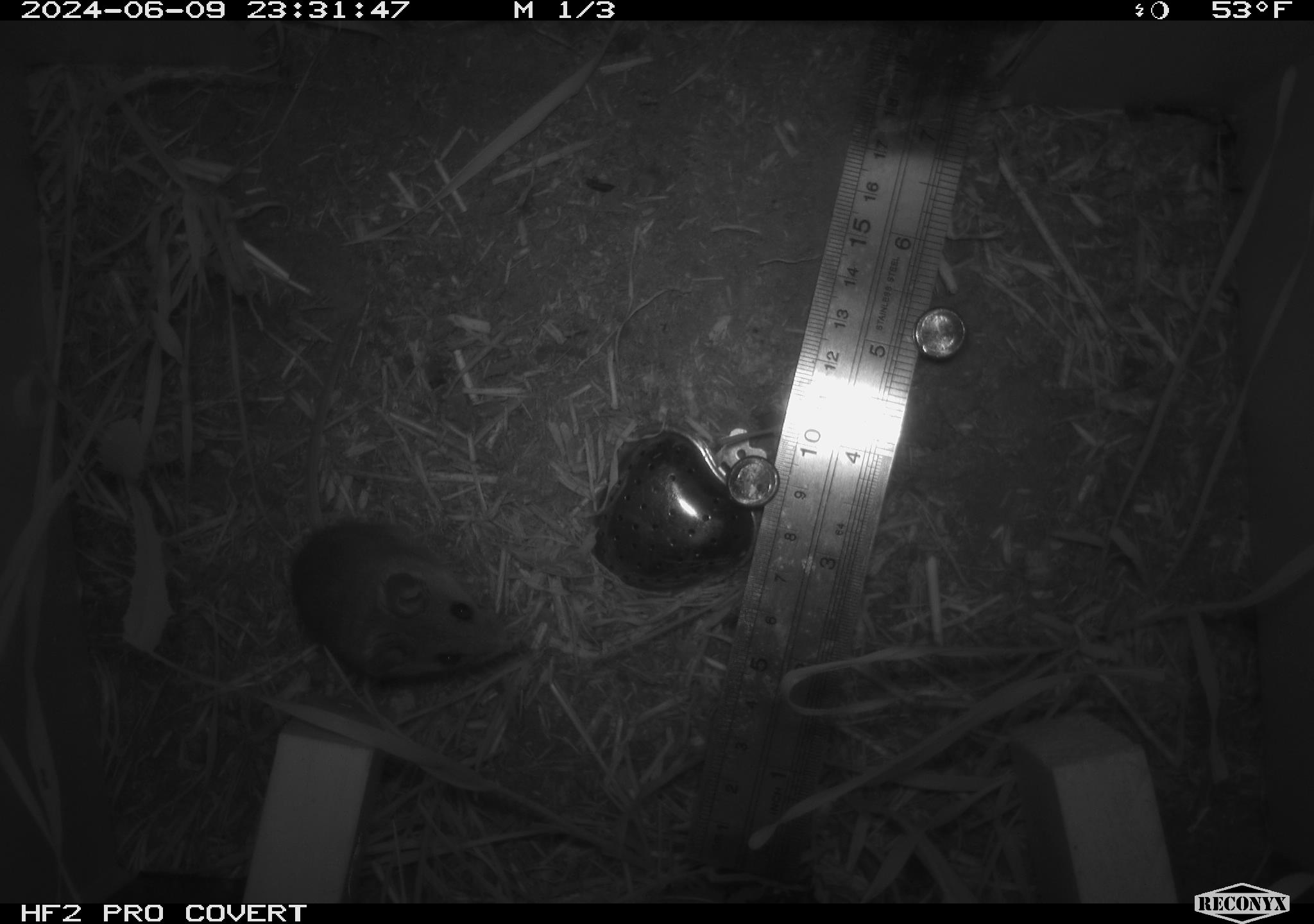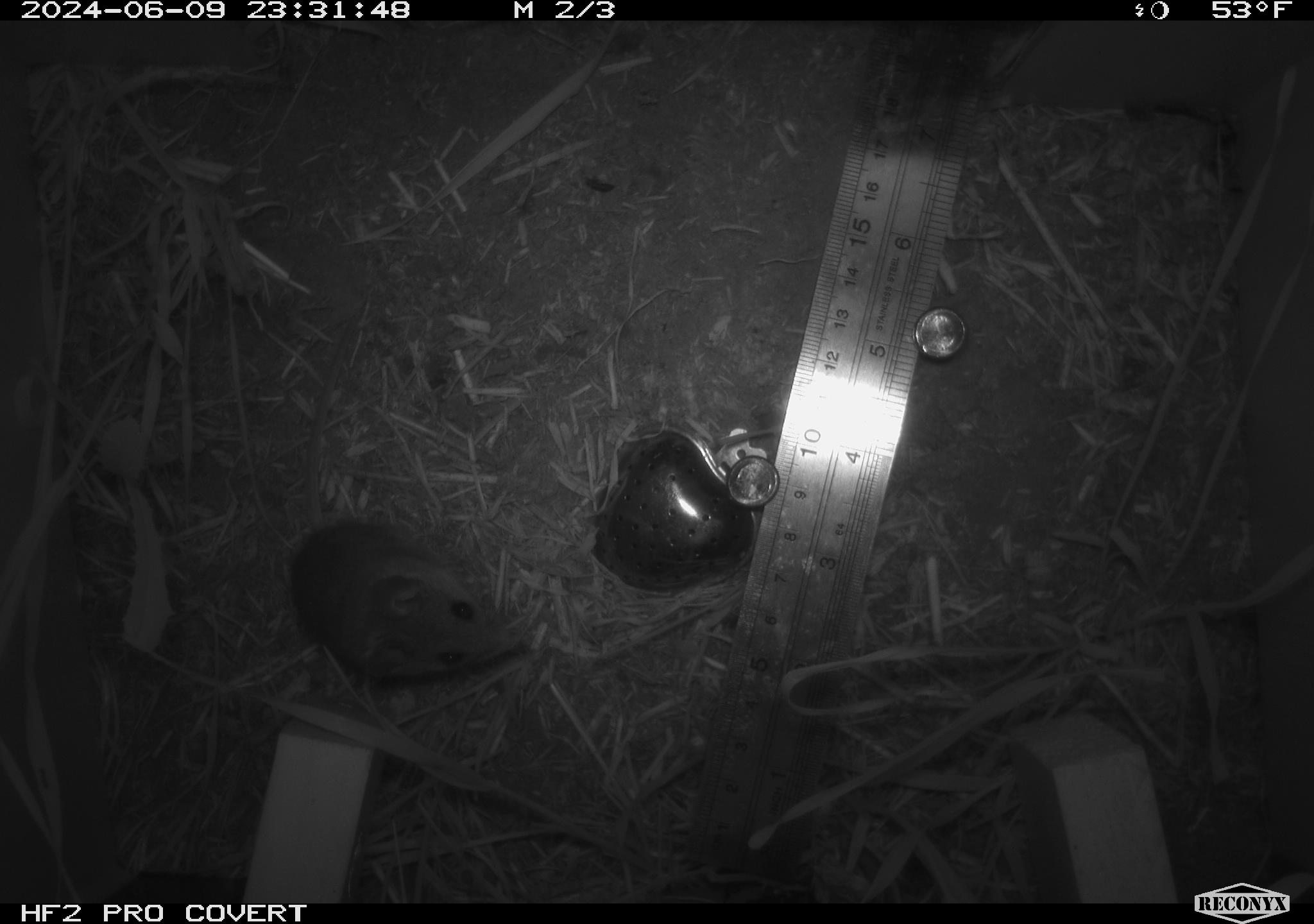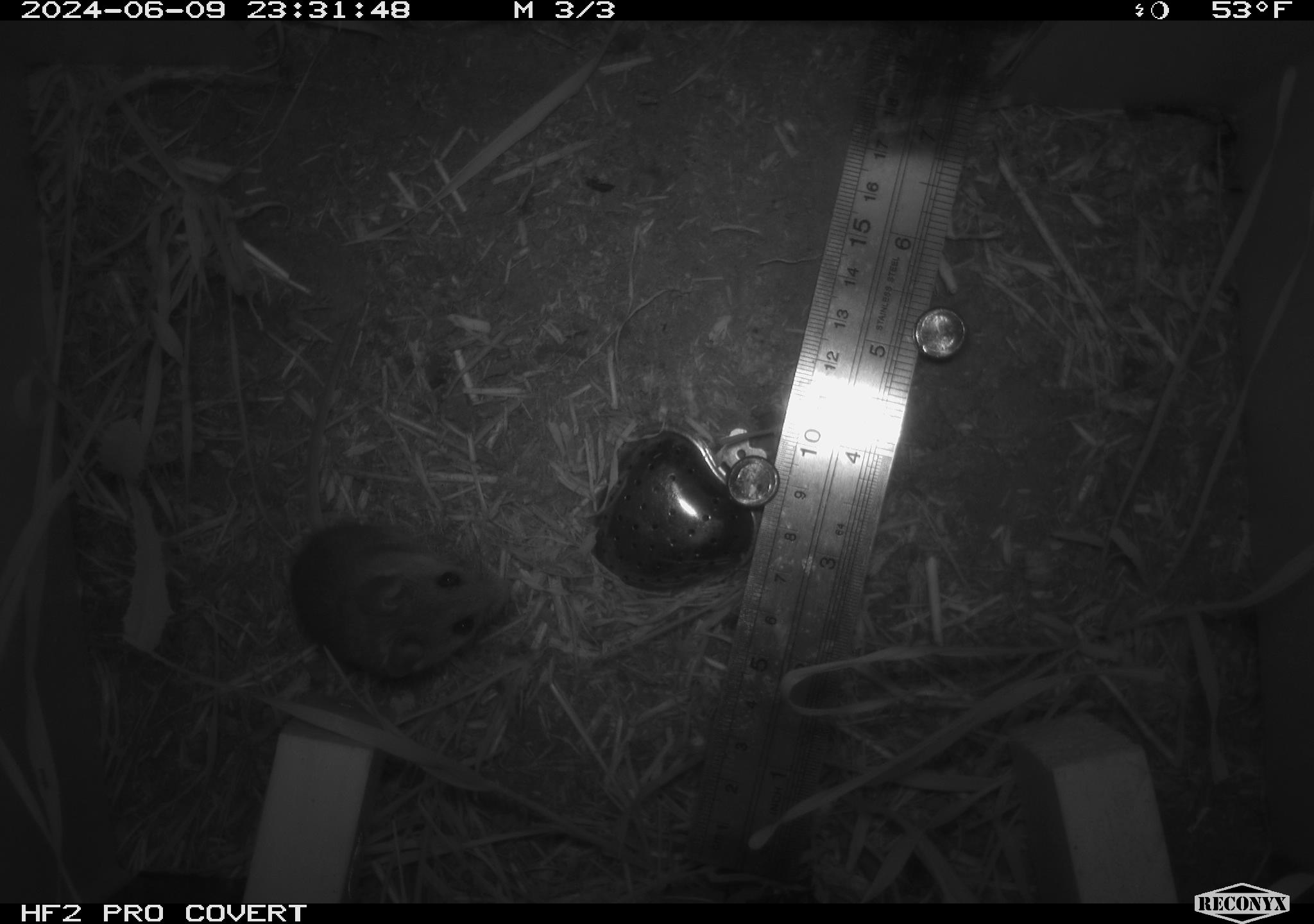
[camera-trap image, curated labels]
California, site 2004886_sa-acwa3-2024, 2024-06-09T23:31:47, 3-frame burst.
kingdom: Animalia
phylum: Chordata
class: Mammalia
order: Rodentia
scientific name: Rodentia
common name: mouse species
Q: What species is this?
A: Mouse species (Rodentia).